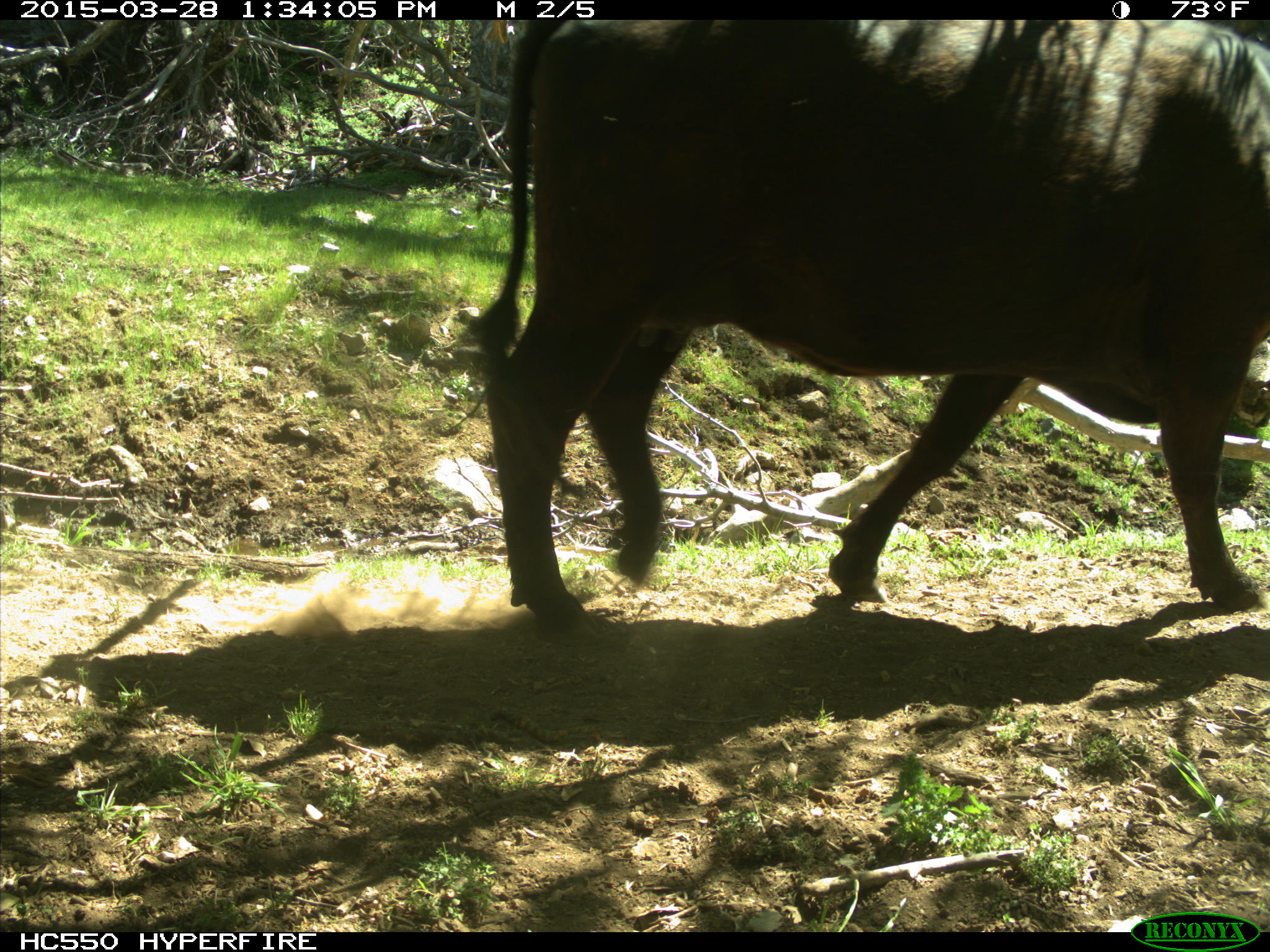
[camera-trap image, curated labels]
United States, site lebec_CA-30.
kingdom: Animalia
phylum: Chordata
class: Mammalia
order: Artiodactyla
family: Bovidae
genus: Bos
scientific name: Bos taurus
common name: domestic cow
Bos taurus (domestic cow).